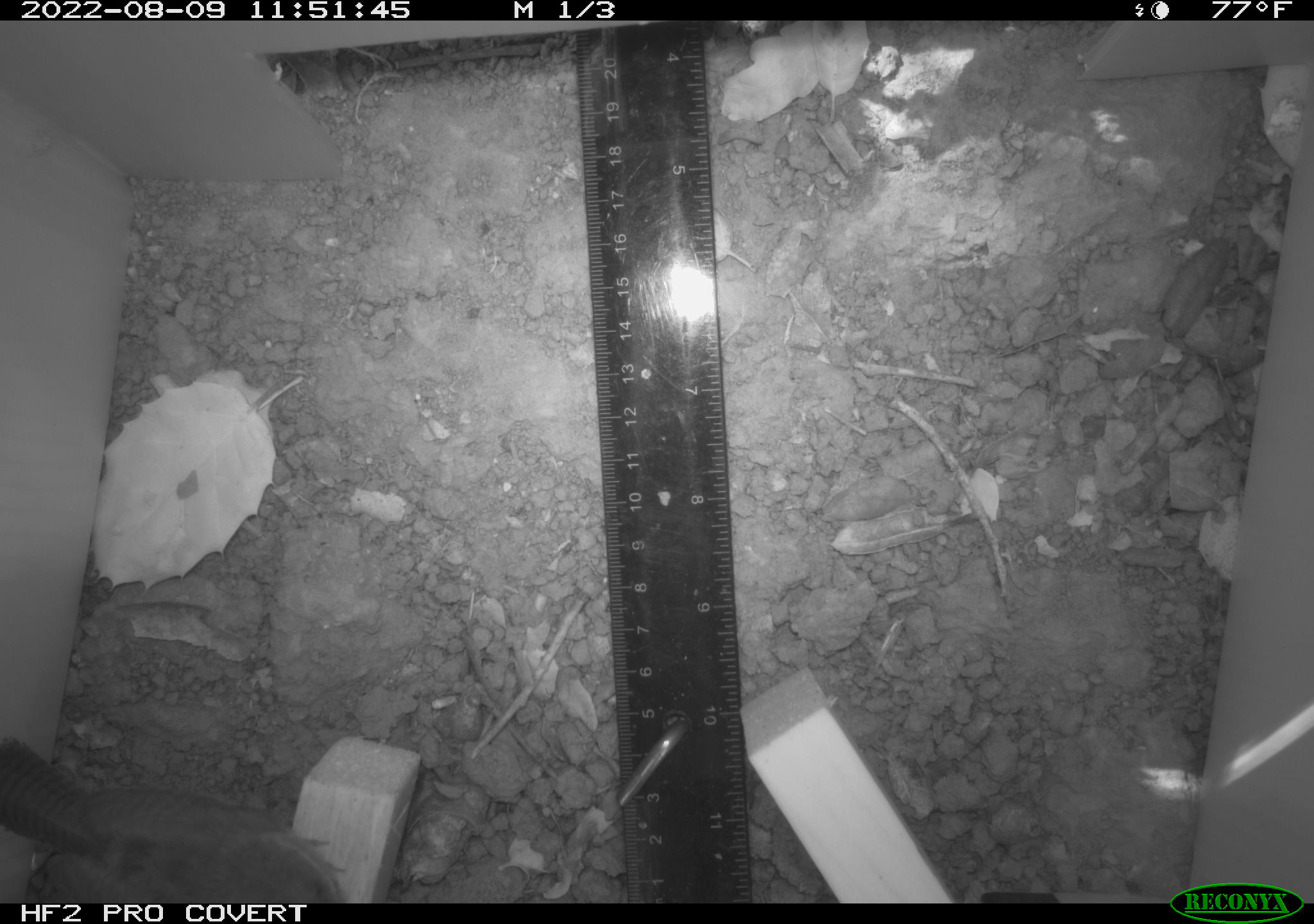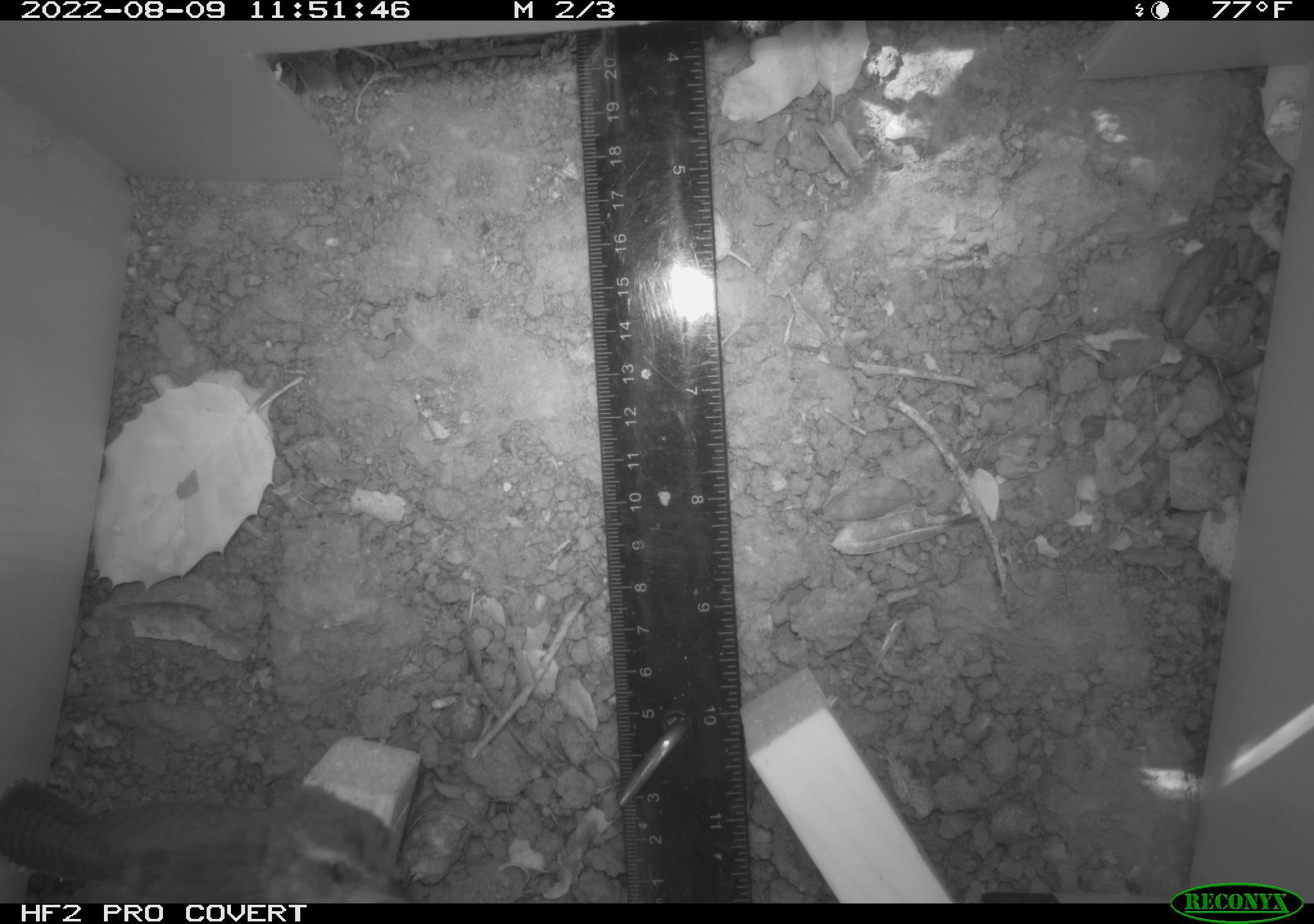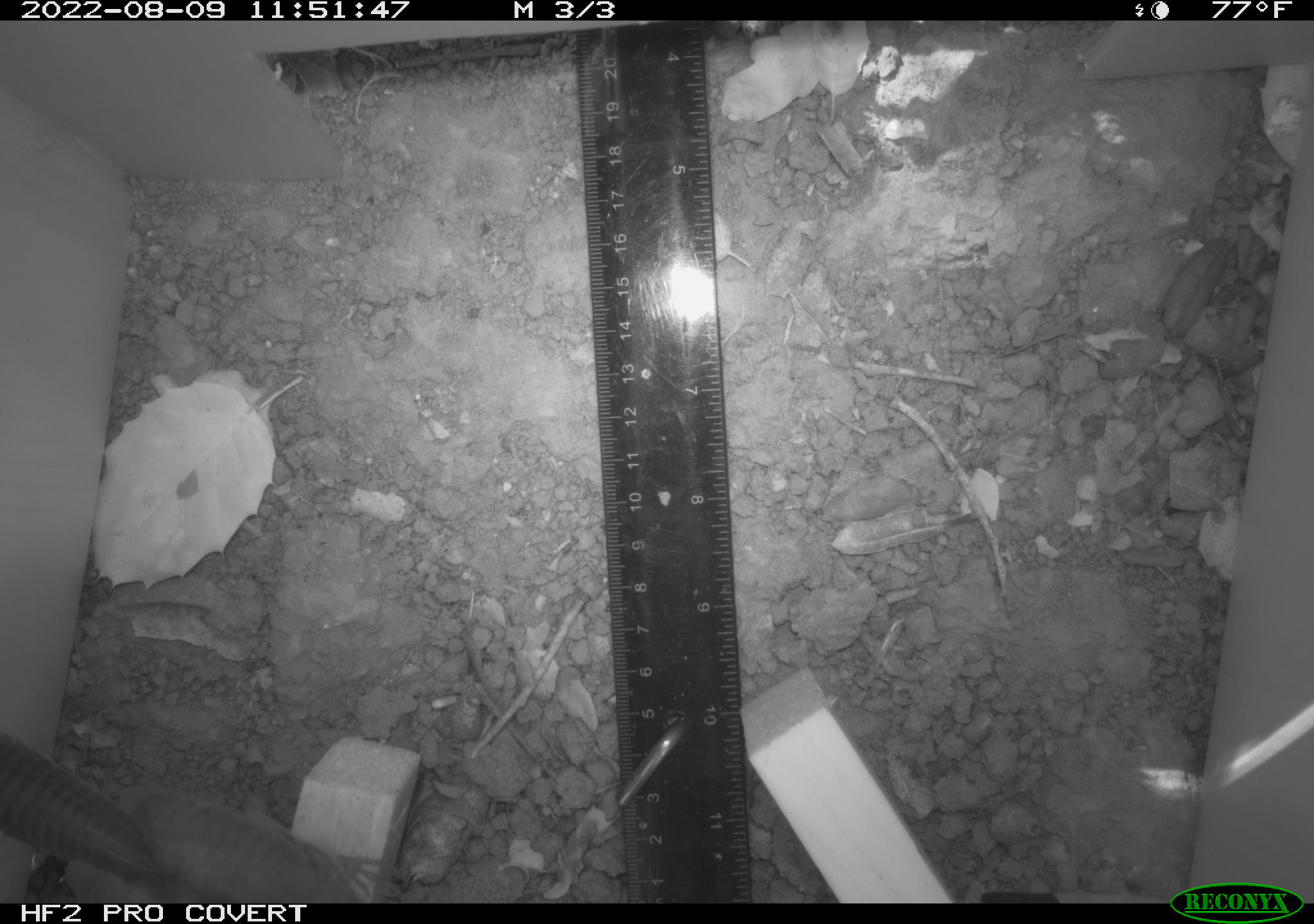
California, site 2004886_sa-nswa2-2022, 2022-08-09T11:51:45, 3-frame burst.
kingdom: Animalia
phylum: Chordata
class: Aves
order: Passeriformes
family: Troglodytidae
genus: Thryomanes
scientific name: Thryomanes bewickii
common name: bewick's wren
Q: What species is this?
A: Bewick's wren (Thryomanes bewickii).